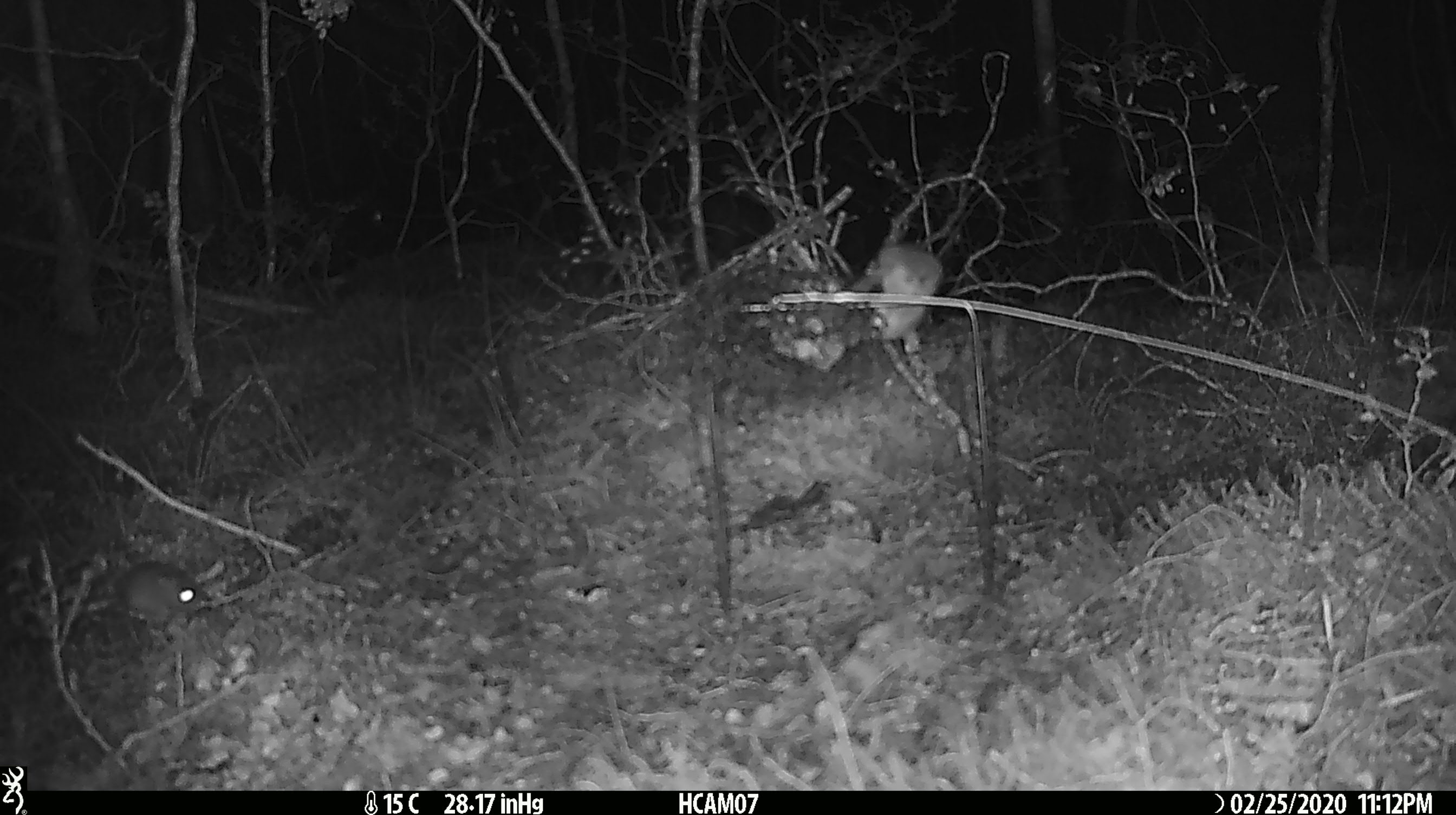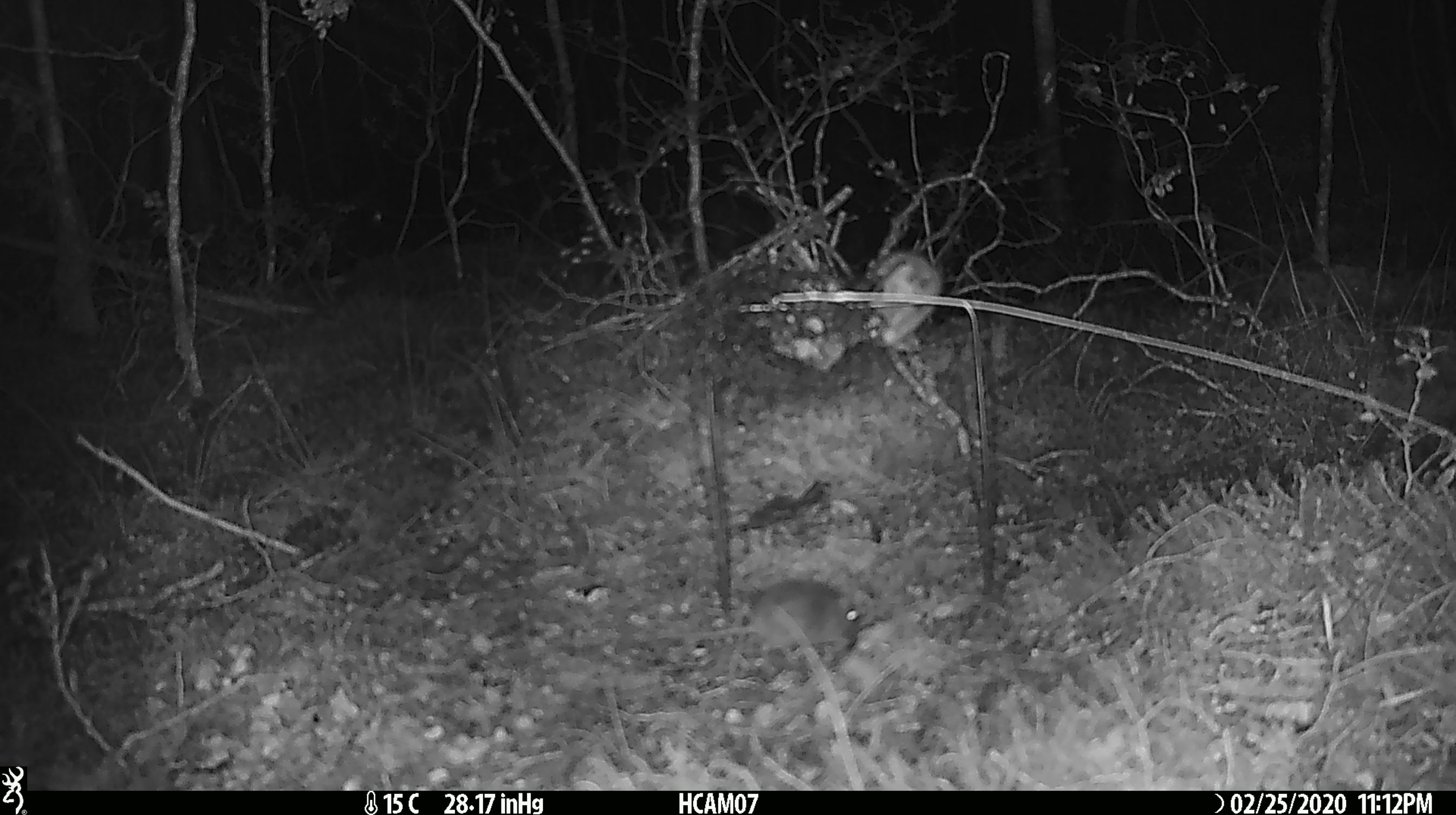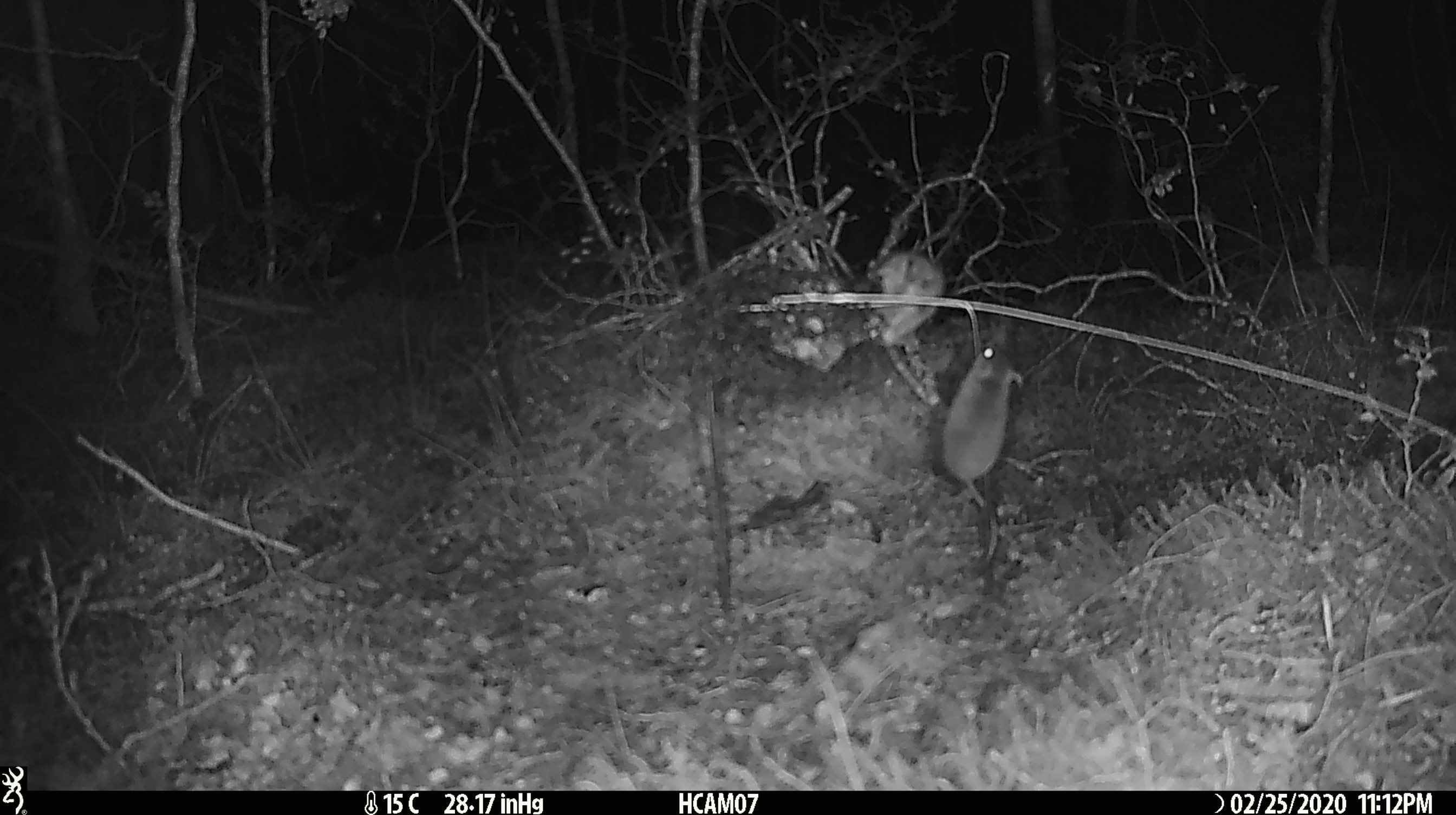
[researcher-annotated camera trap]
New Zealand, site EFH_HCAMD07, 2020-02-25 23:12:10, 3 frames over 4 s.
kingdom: Animalia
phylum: Chordata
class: Mammalia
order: Rodentia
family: Muridae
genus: Mus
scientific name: Mus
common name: mouse